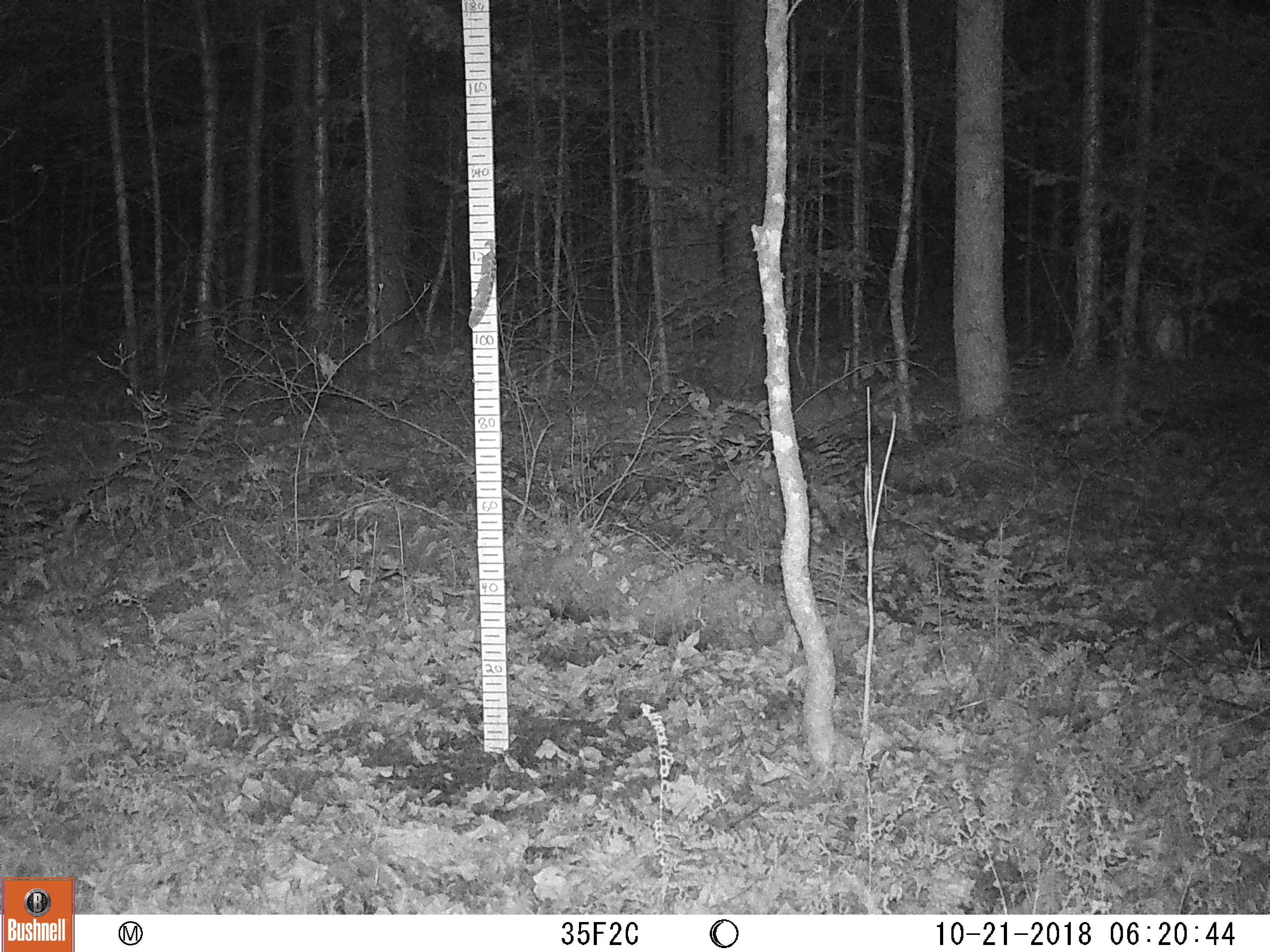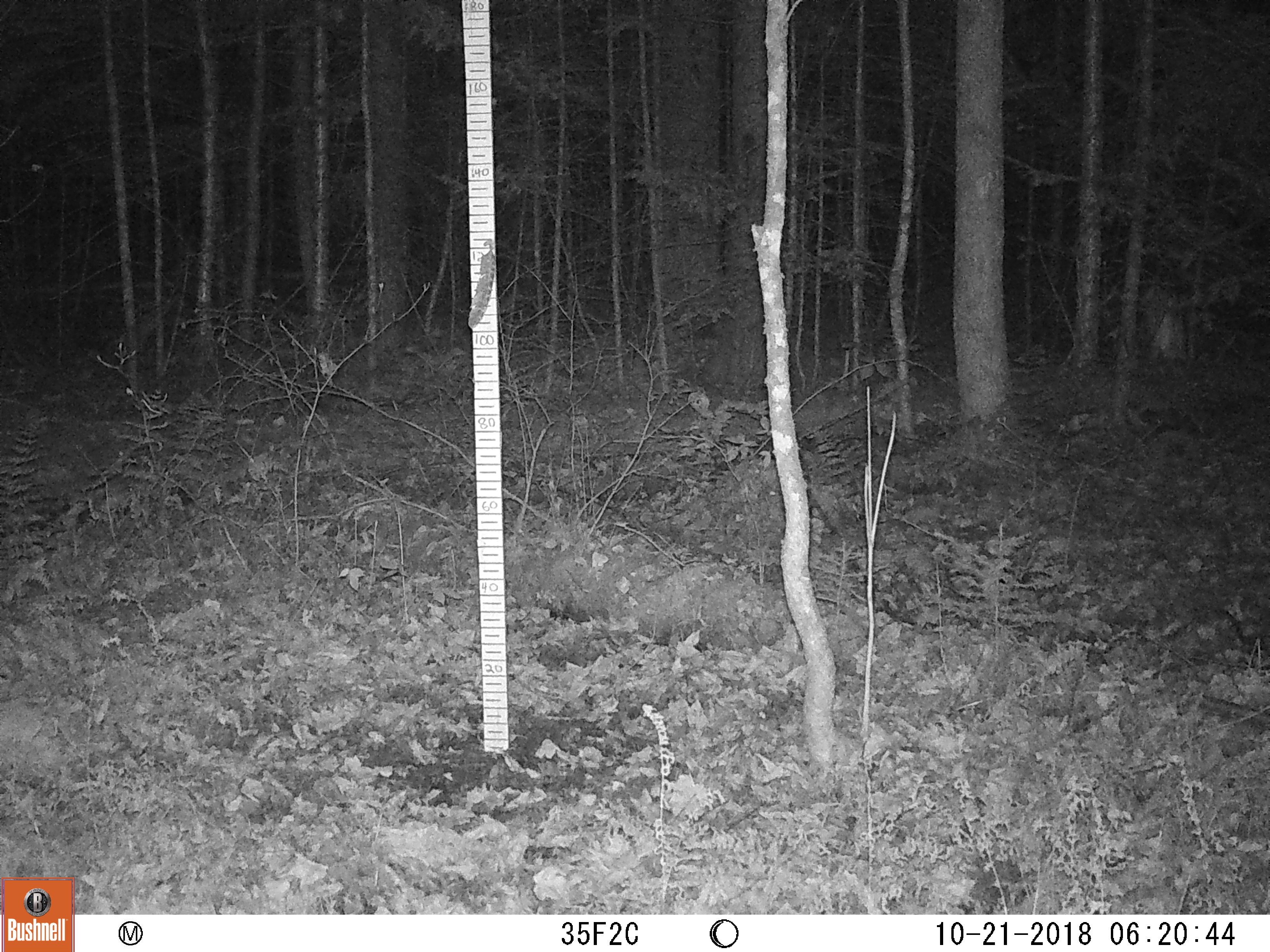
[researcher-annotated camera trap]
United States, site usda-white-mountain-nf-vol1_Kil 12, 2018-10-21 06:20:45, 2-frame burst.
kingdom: Animalia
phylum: Chordata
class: Mammalia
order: Carnivora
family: Canidae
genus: Canis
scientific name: Canis latrans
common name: coyote